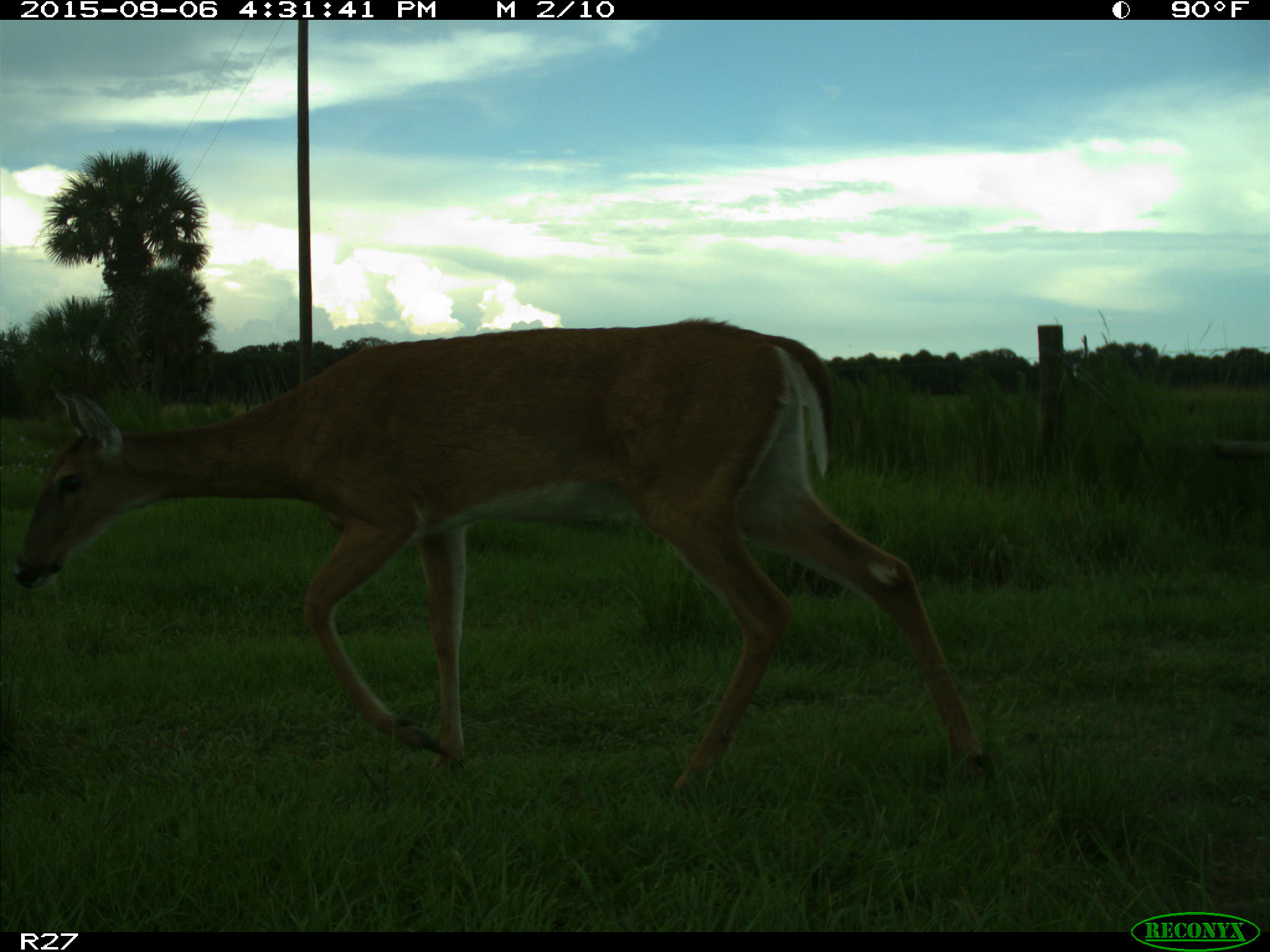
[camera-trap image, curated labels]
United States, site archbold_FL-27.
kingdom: Animalia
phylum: Chordata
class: Mammalia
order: Artiodactyla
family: Cervidae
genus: Odocoileus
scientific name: Odocoileus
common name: deer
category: unidentified deer